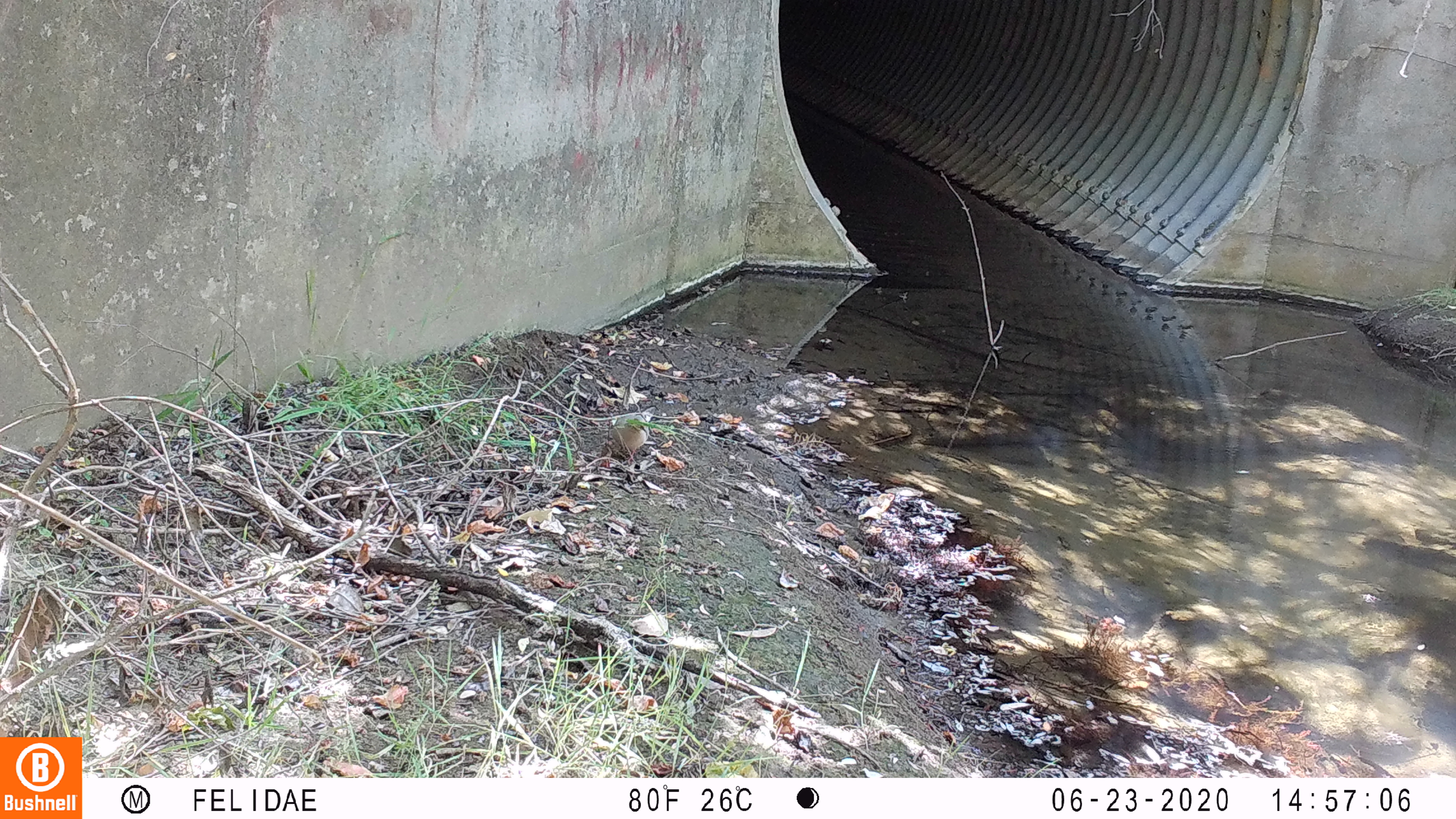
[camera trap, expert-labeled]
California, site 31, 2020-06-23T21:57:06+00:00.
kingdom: Animalia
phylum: Chordata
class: Aves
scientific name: Aves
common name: bird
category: unknown bird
Unknown bird (bird) (Aves).